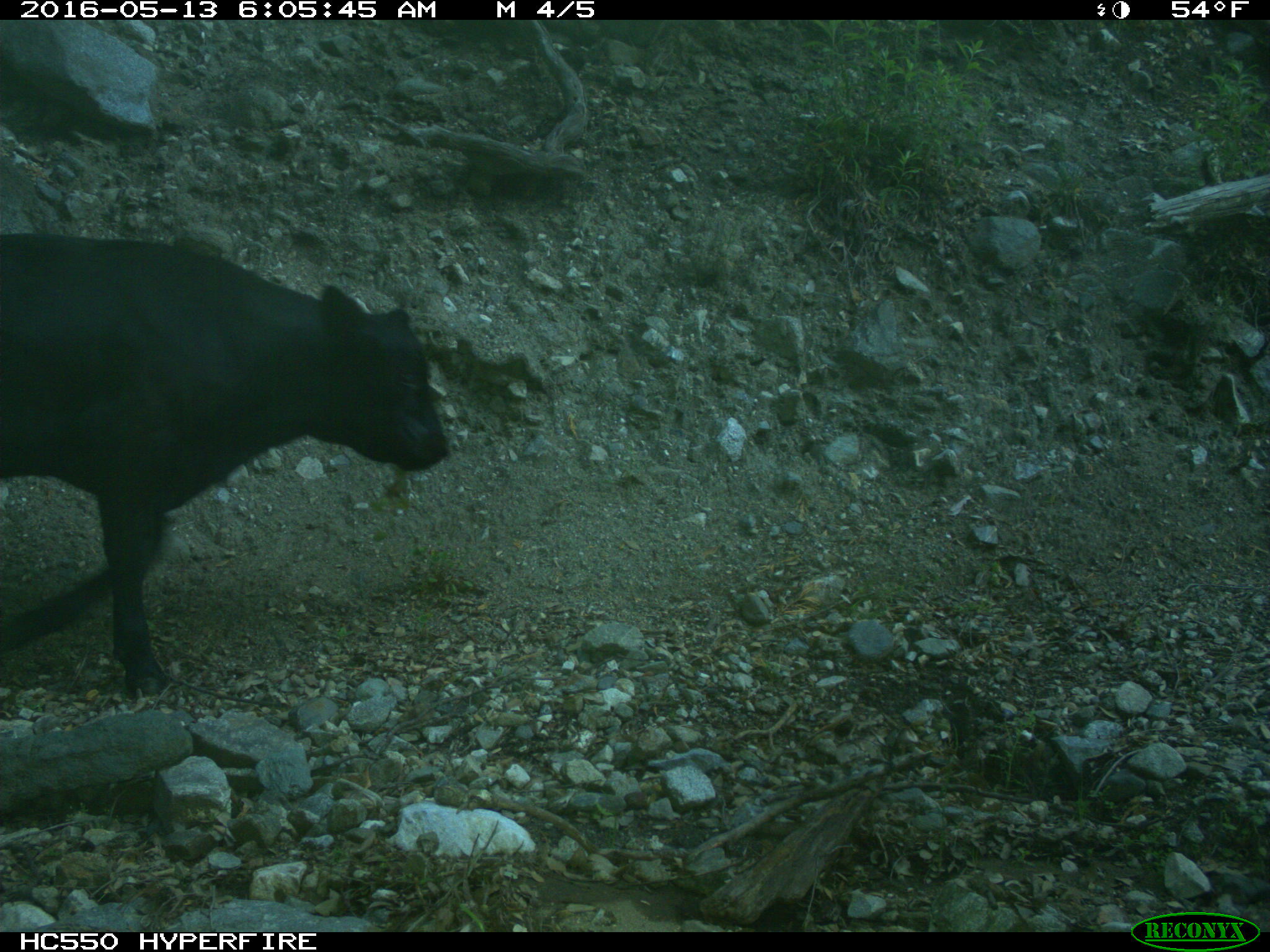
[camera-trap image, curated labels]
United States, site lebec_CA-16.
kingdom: Animalia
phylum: Chordata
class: Mammalia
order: Artiodactyla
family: Bovidae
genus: Bos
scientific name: Bos taurus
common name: domestic cow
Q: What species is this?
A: Bos taurus (domestic cow).